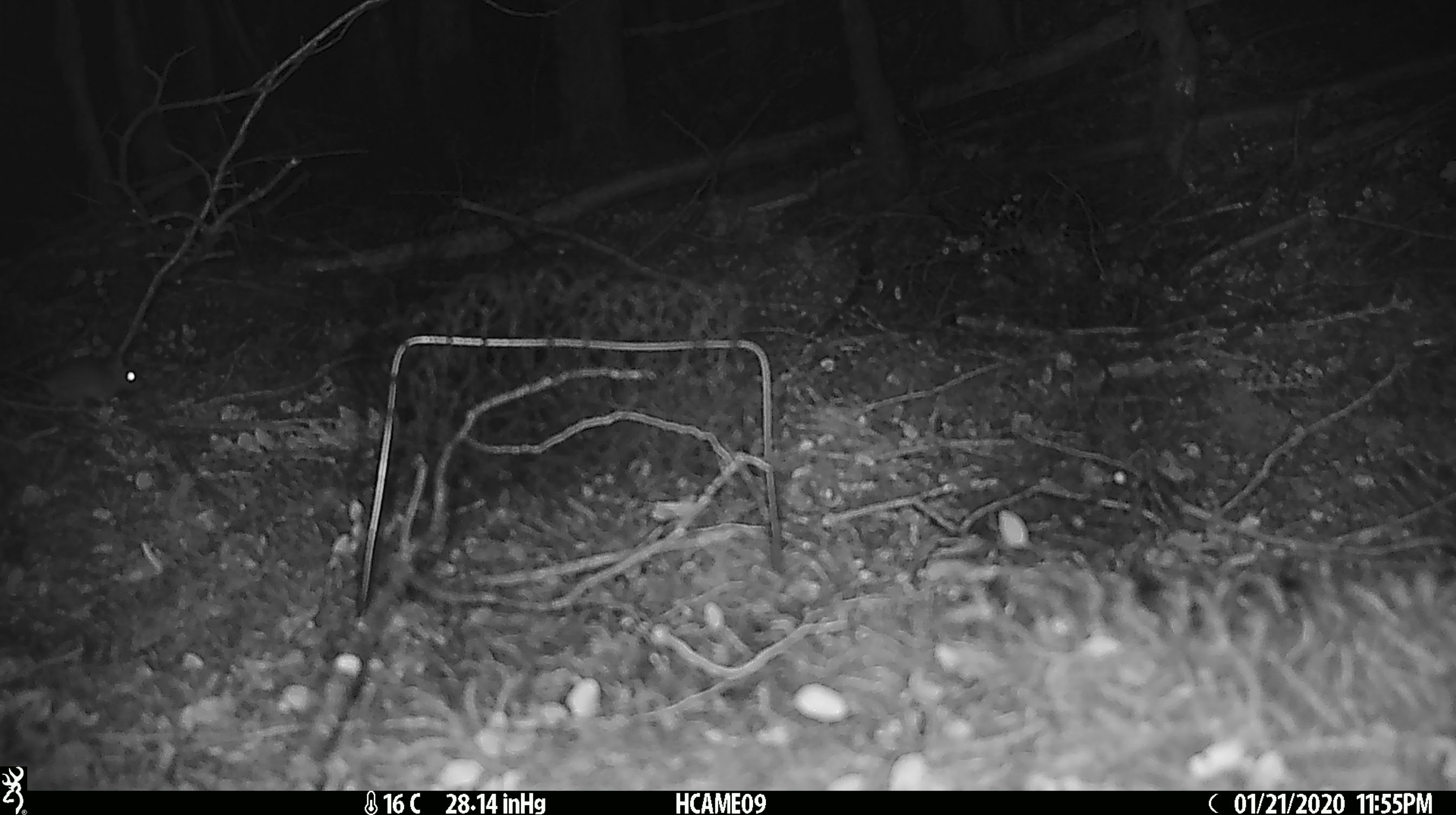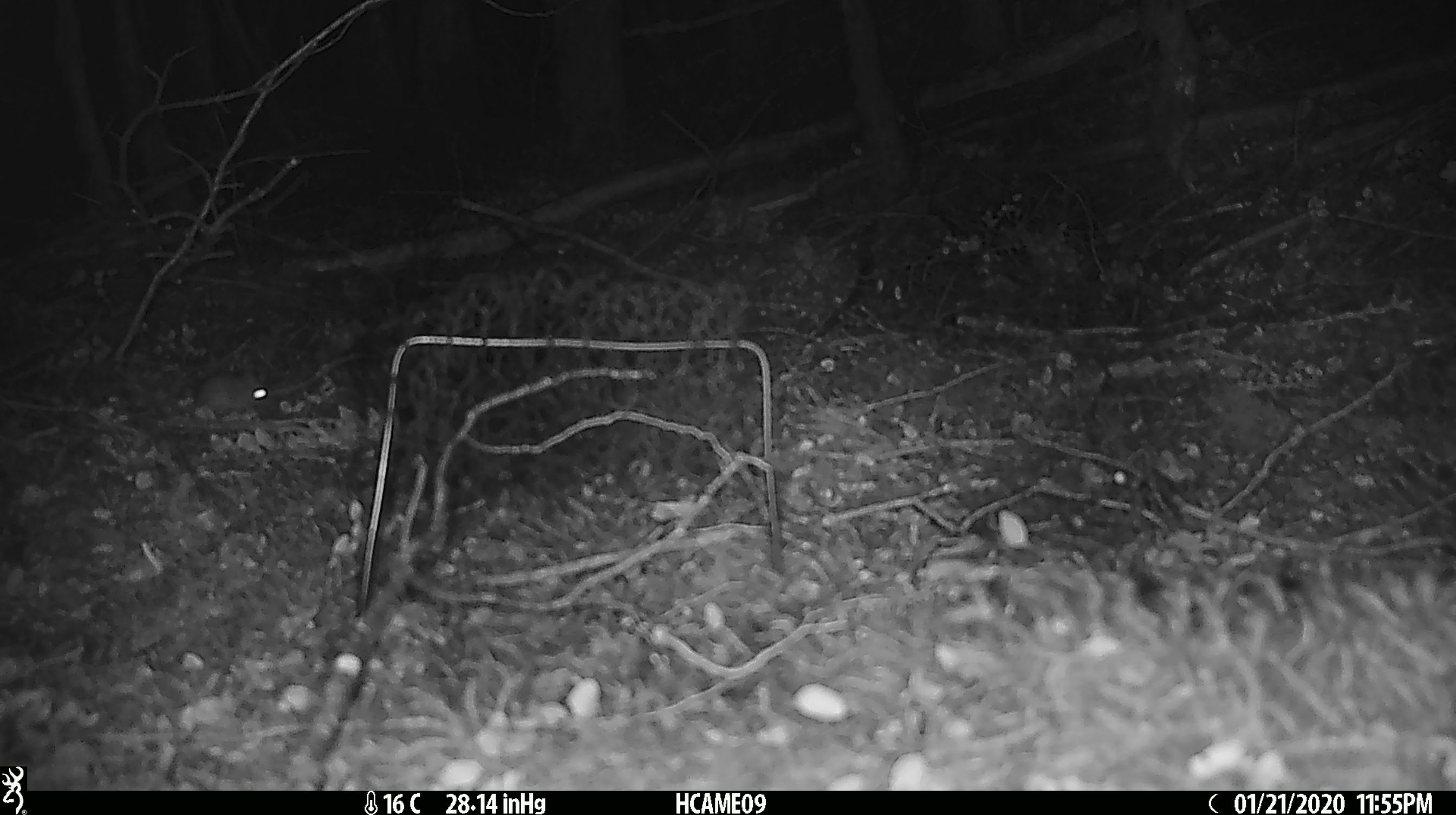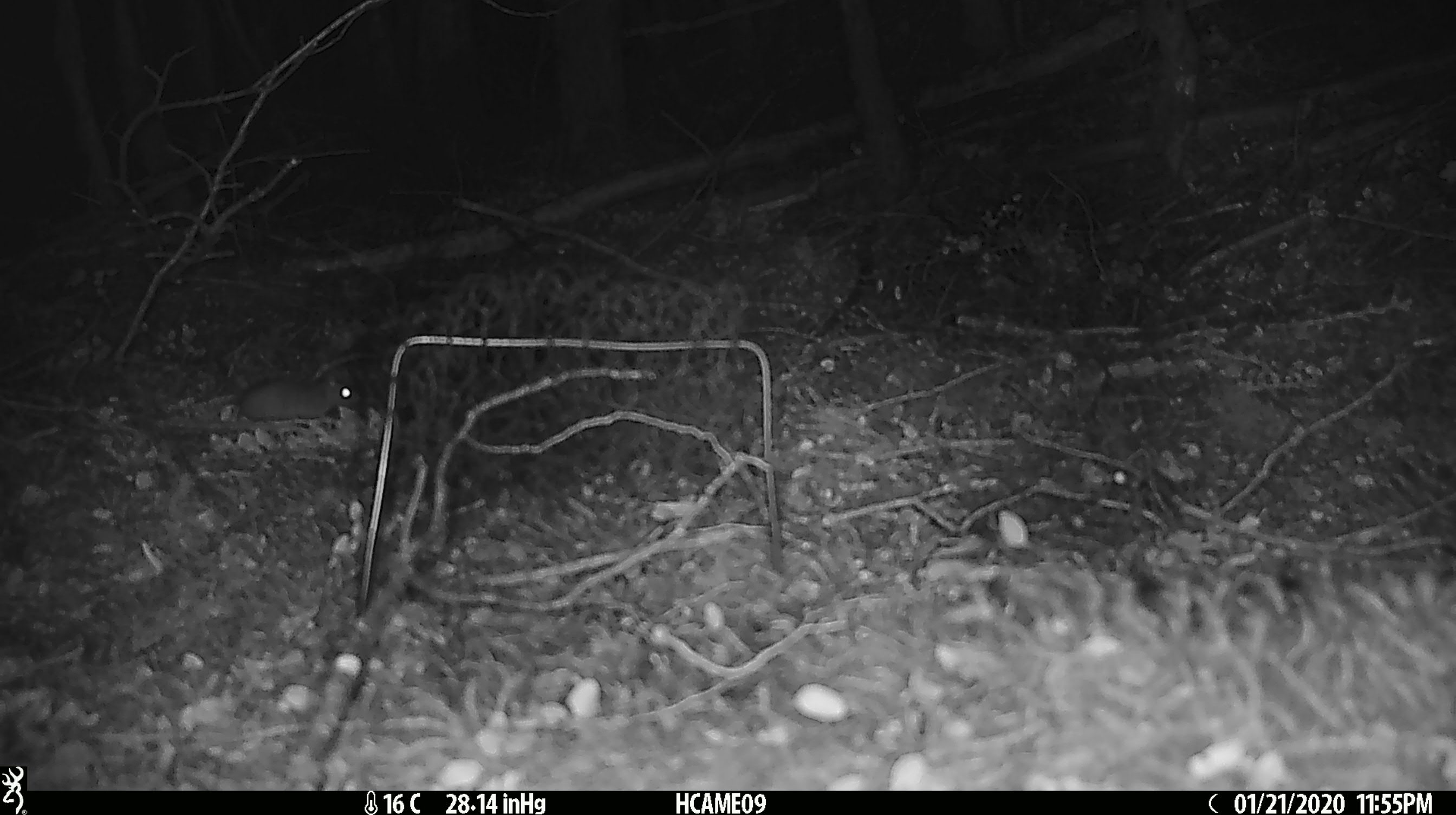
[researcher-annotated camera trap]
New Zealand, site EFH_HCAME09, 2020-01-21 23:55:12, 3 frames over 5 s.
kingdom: Animalia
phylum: Chordata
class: Mammalia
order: Rodentia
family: Muridae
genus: Mus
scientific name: Mus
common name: mouse